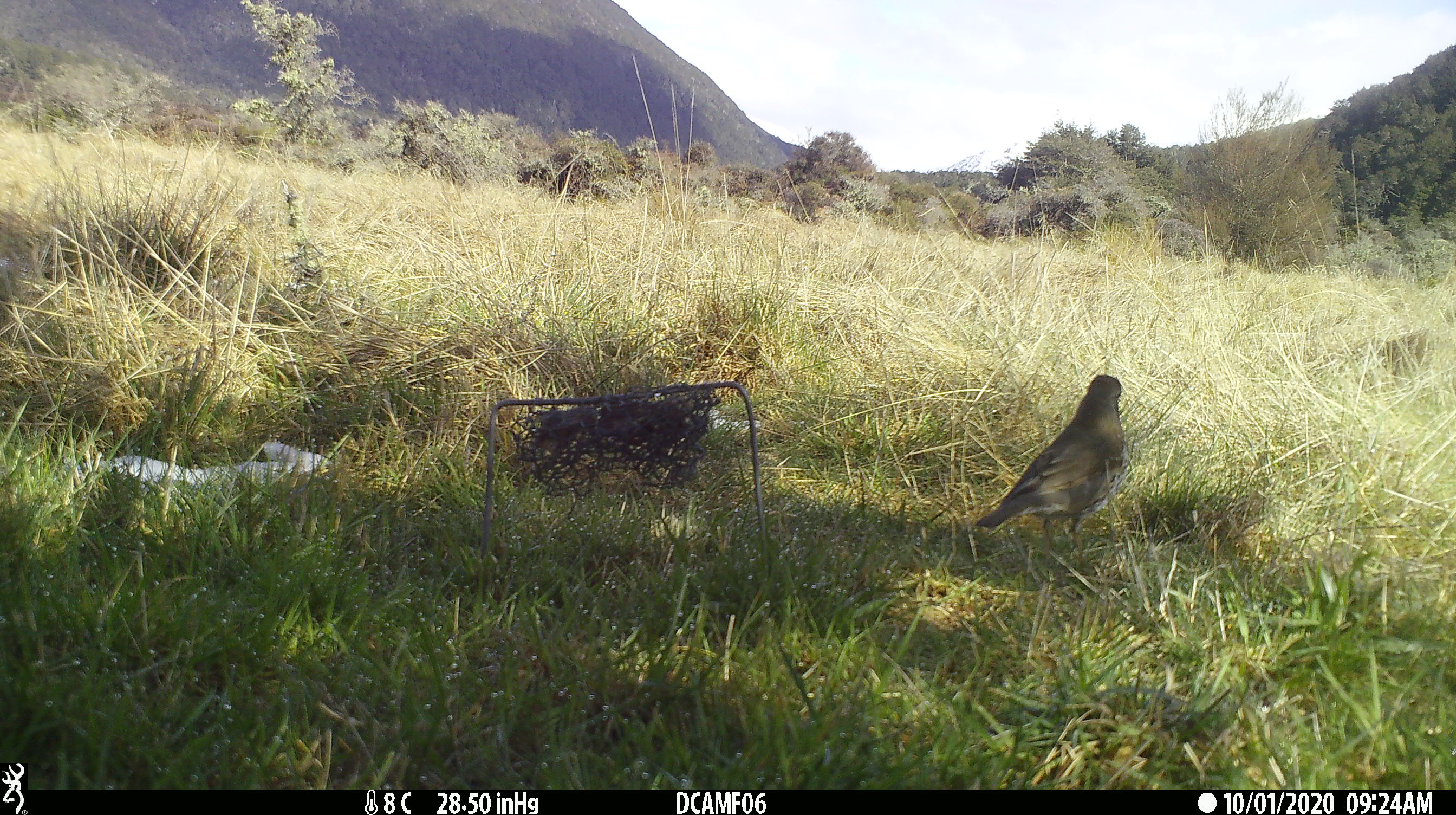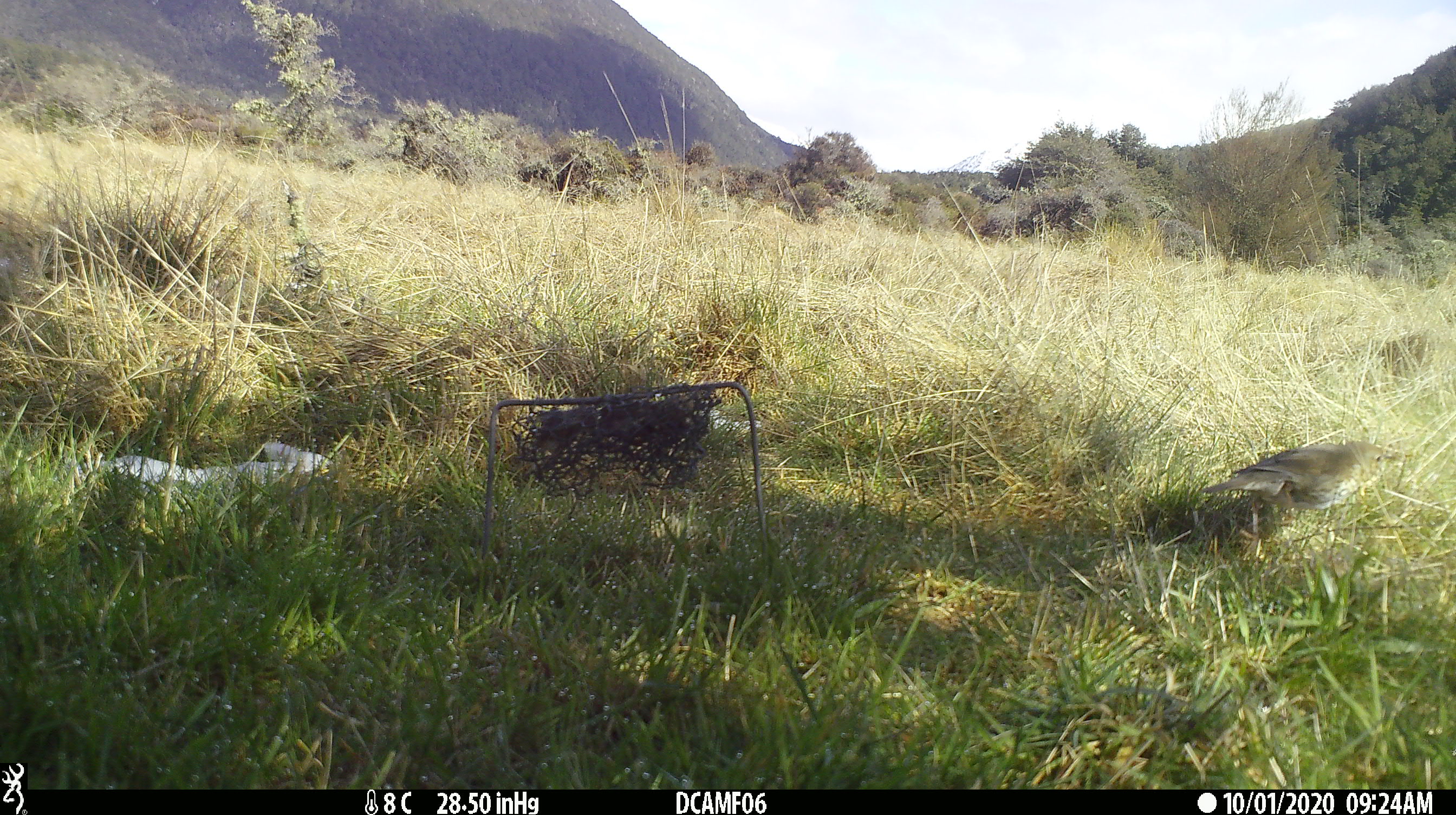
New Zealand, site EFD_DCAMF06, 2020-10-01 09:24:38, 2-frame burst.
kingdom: Animalia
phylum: Chordata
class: Aves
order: Passeriformes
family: Turdidae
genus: Turdus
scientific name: Turdus philomelos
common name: song thrush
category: thrush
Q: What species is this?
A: Thrush (song thrush) (Turdus philomelos).